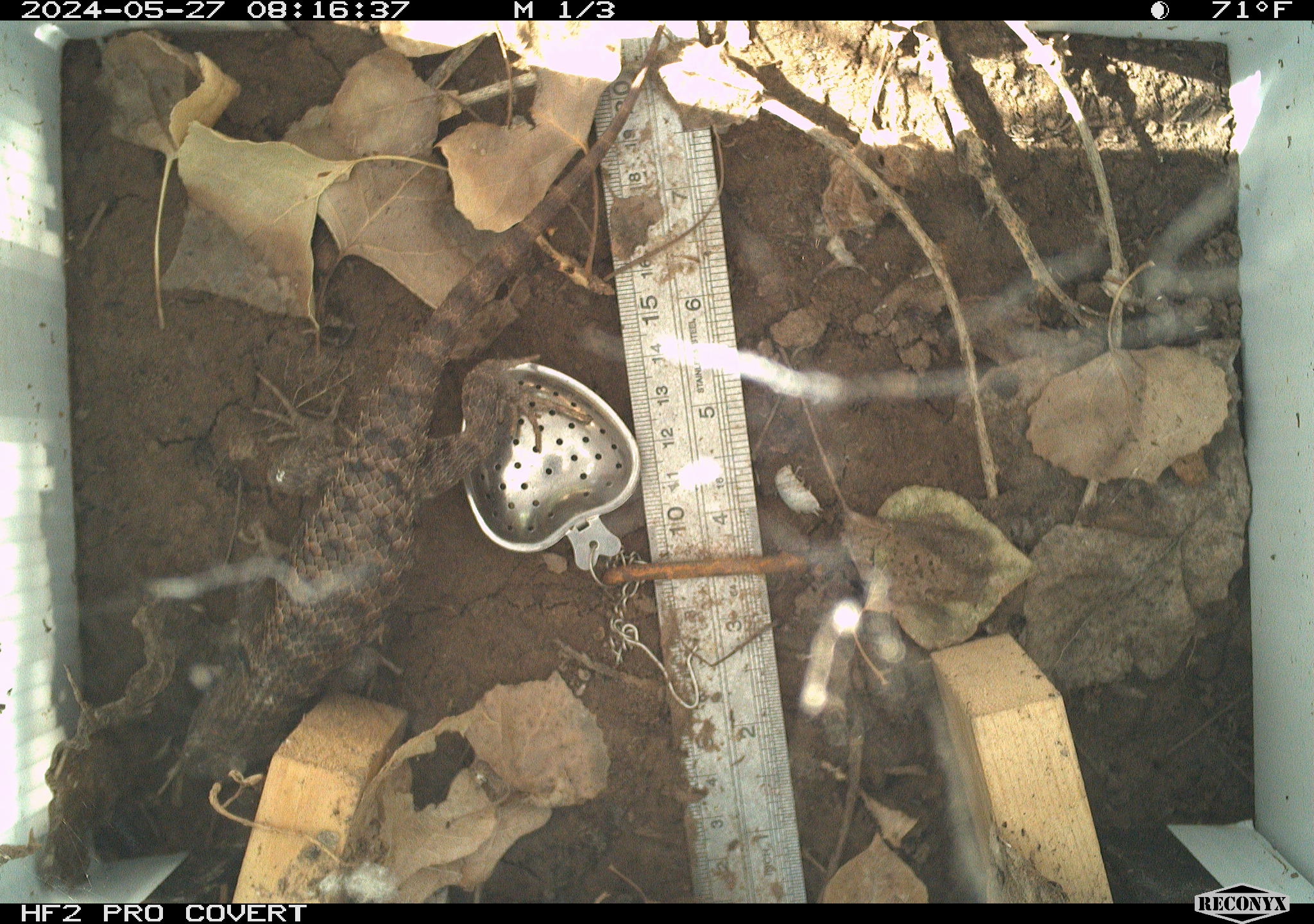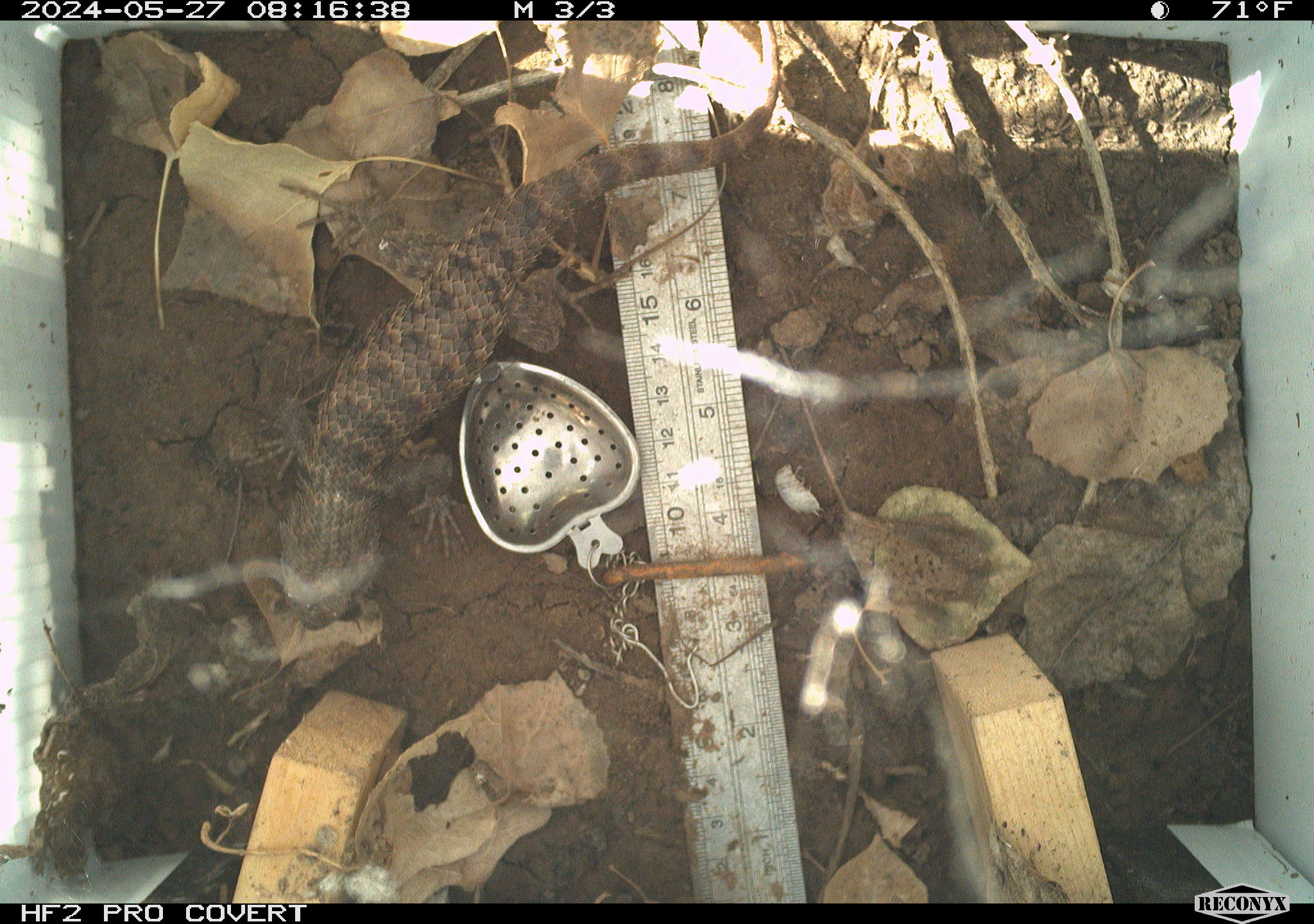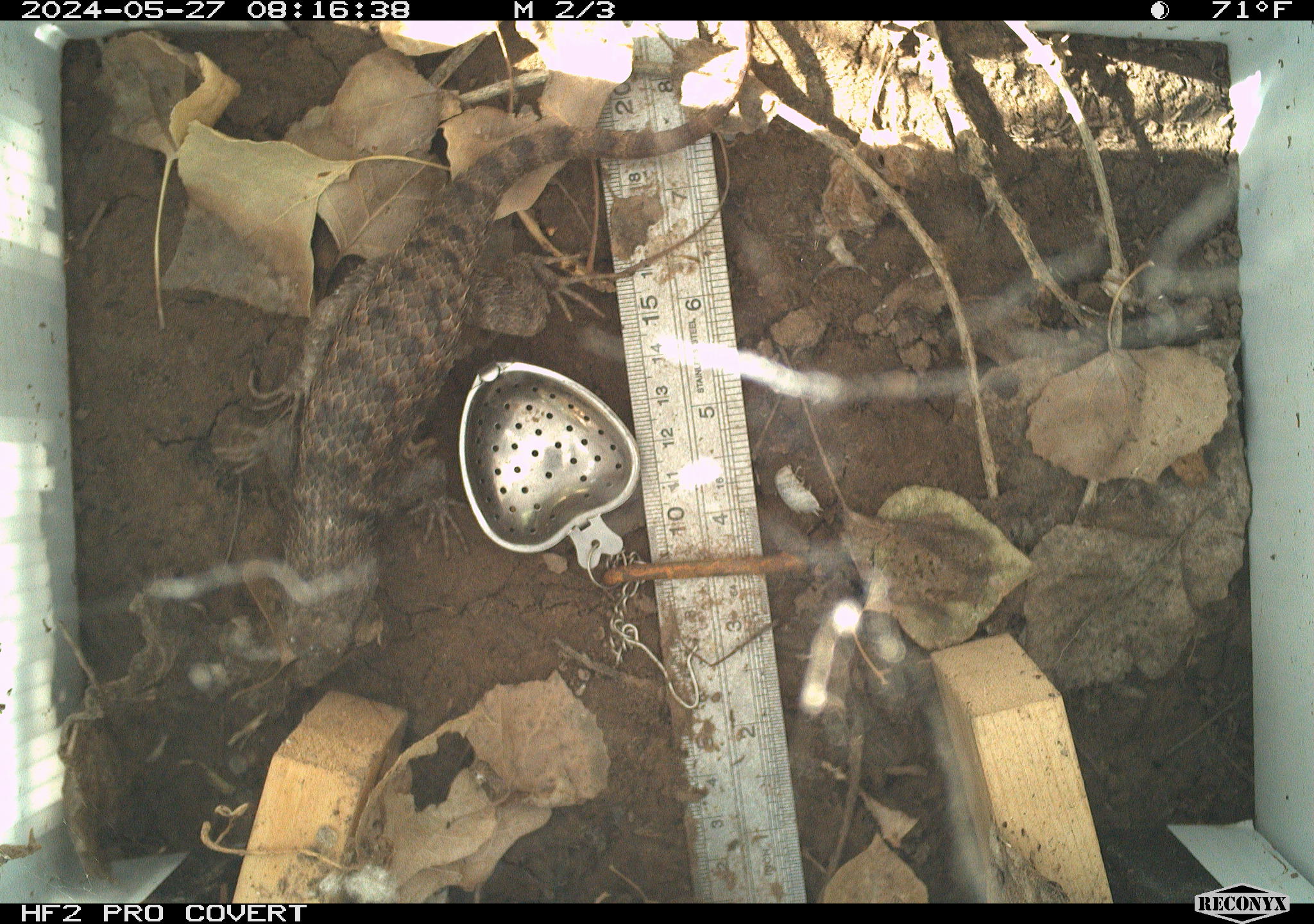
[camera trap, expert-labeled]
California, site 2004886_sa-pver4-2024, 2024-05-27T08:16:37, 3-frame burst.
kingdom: Animalia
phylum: Chordata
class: Reptilia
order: Squamata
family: Phrynosomatidae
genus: Sceloporus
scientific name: Sceloporus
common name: spiny lizards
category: sceloporus species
Sceloporus species (spiny lizards) (Sceloporus).